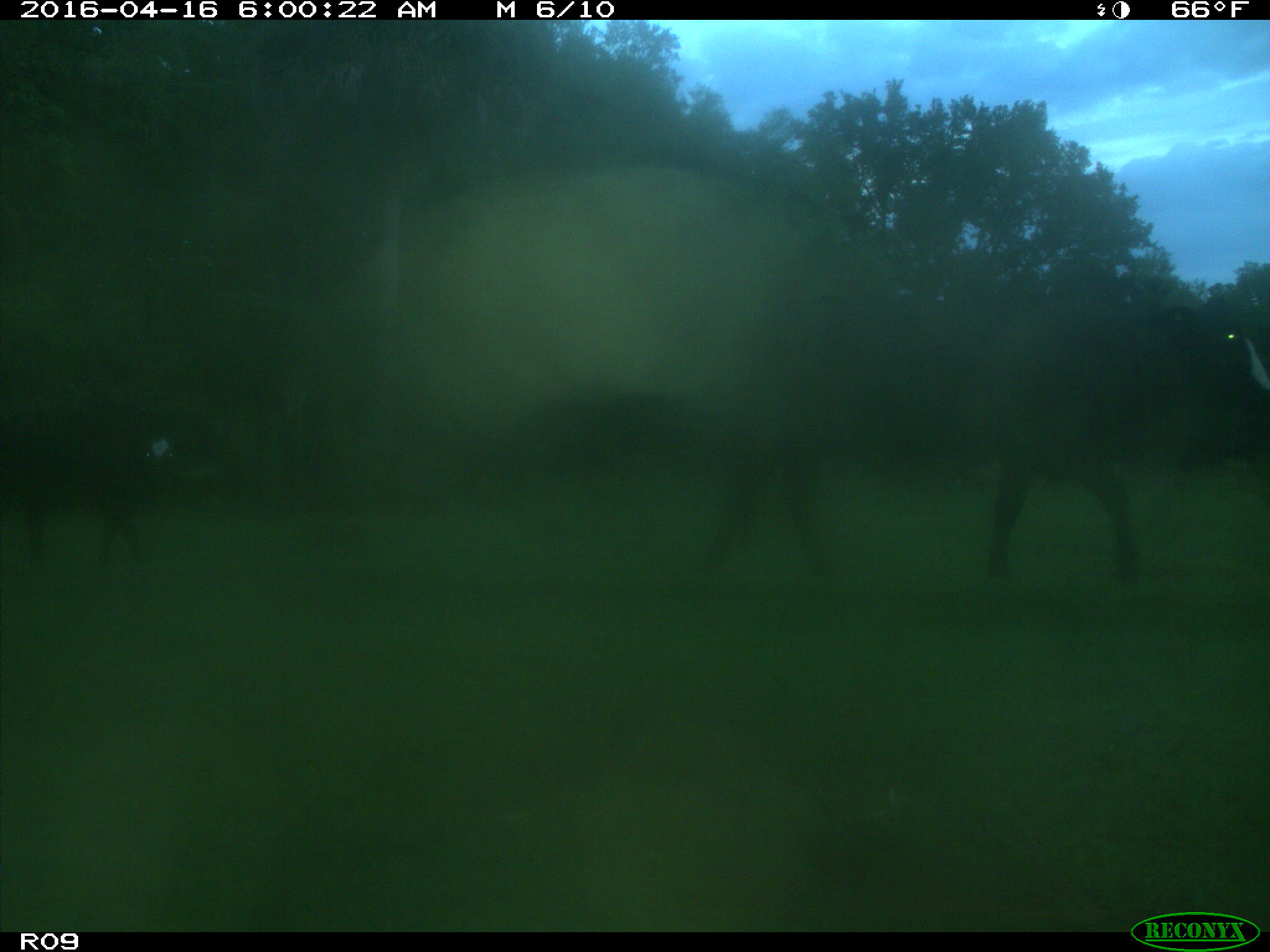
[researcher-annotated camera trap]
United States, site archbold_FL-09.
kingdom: Animalia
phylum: Chordata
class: Mammalia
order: Artiodactyla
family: Bovidae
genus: Bos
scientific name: Bos taurus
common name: domestic cow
Bos taurus (domestic cow).